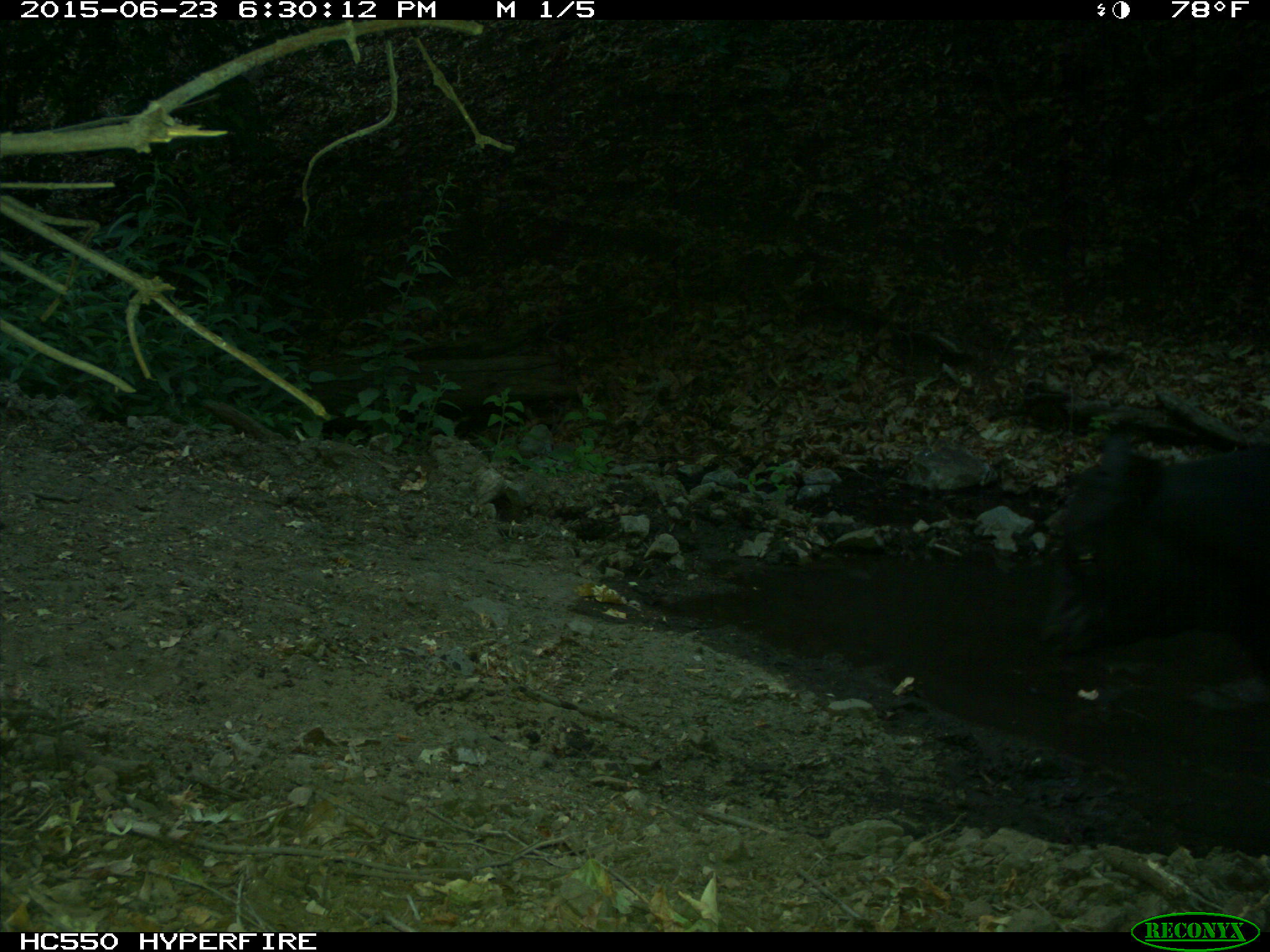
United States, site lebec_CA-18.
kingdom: Animalia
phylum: Chordata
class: Mammalia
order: Artiodactyla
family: Bovidae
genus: Bos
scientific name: Bos taurus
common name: domestic cow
Bos taurus (domestic cow).